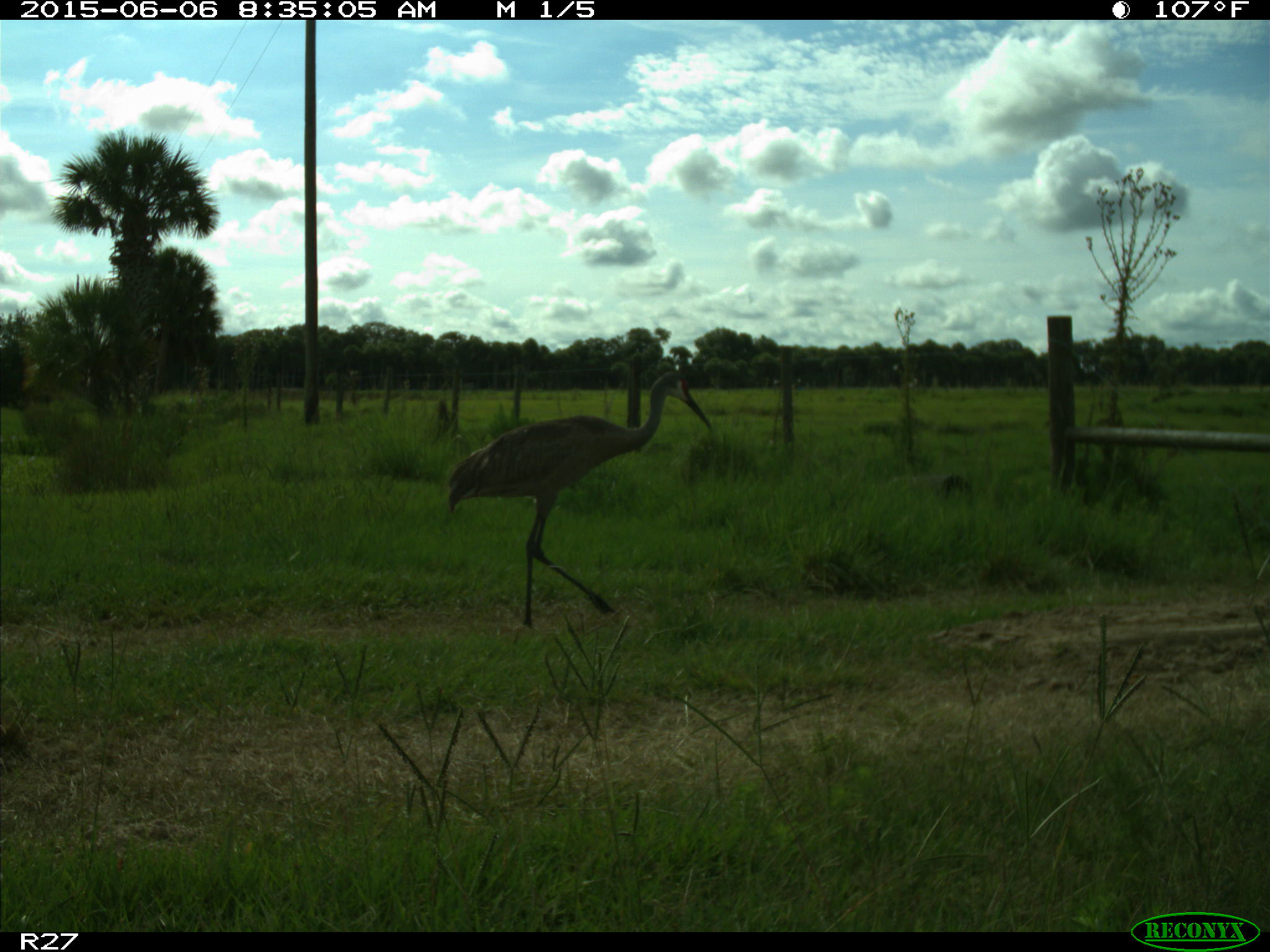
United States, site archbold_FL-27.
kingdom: Animalia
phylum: Chordata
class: Aves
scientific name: Aves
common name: birds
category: unidentified bird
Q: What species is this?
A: Unidentified bird (birds) (Aves).